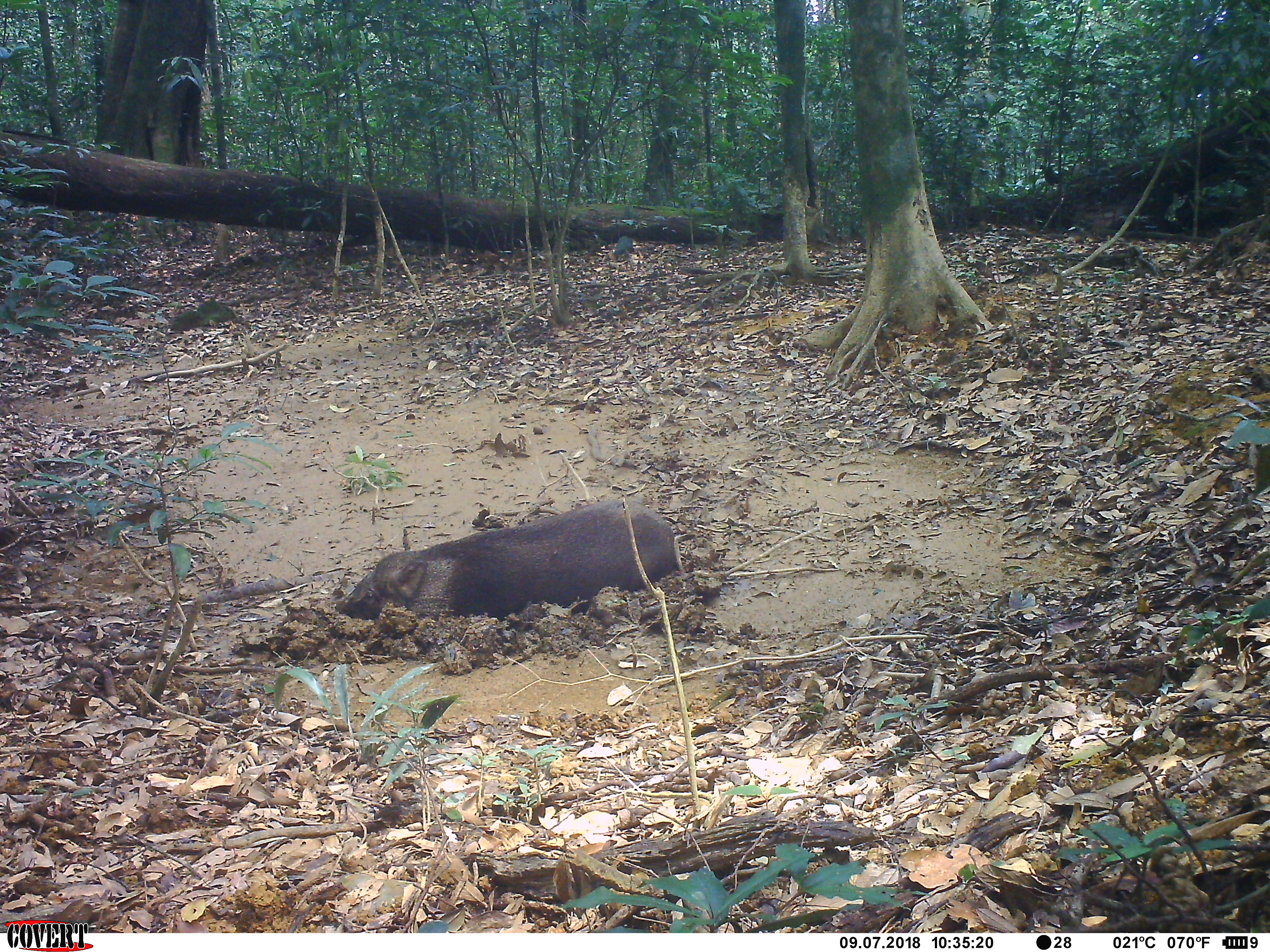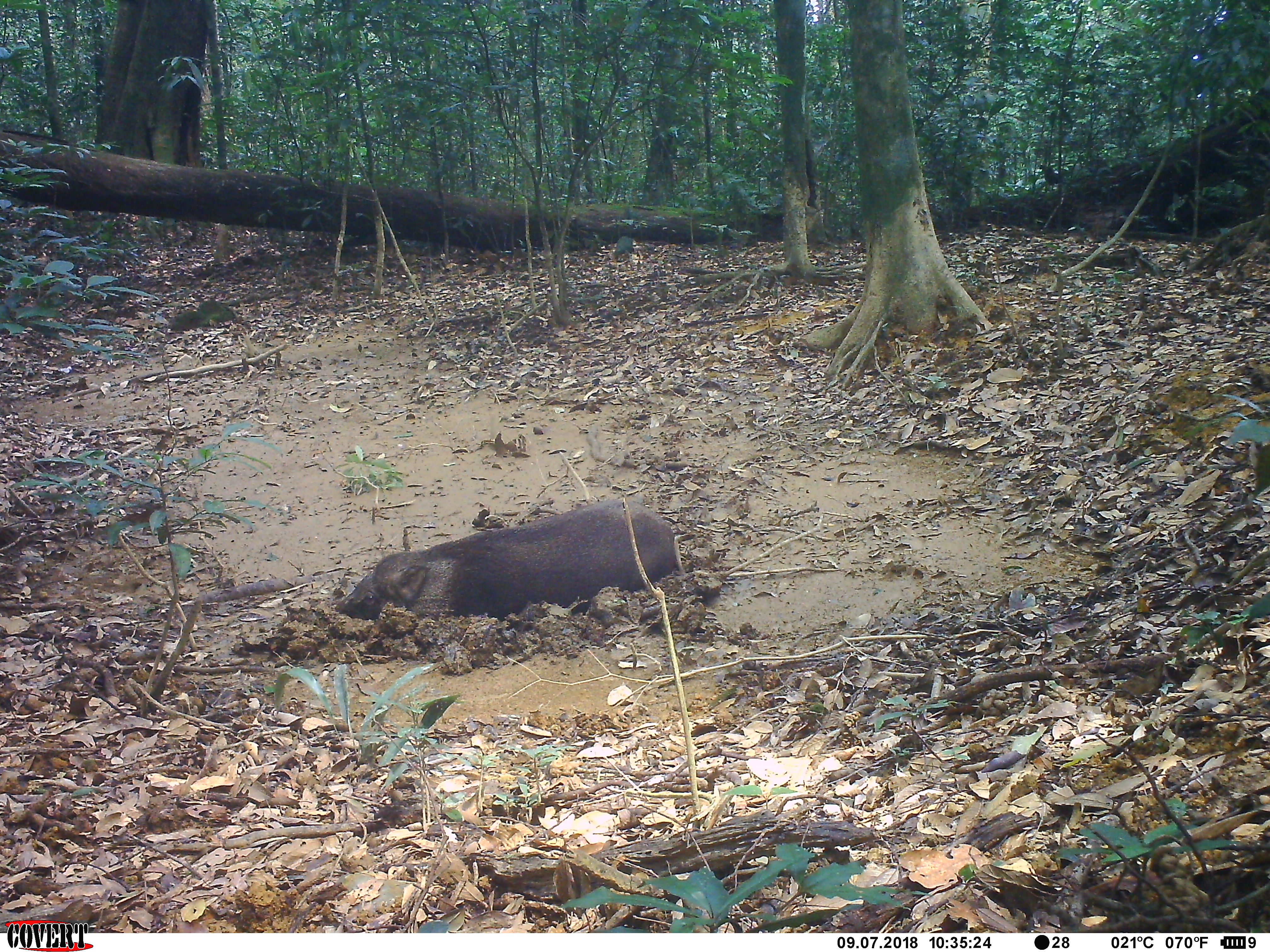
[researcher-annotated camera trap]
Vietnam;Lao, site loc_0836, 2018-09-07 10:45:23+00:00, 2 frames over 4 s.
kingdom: Animalia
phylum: Chordata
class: Mammalia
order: Artiodactyla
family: Suidae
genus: Sus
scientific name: Sus scrofa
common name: eurasian wild pig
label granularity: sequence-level